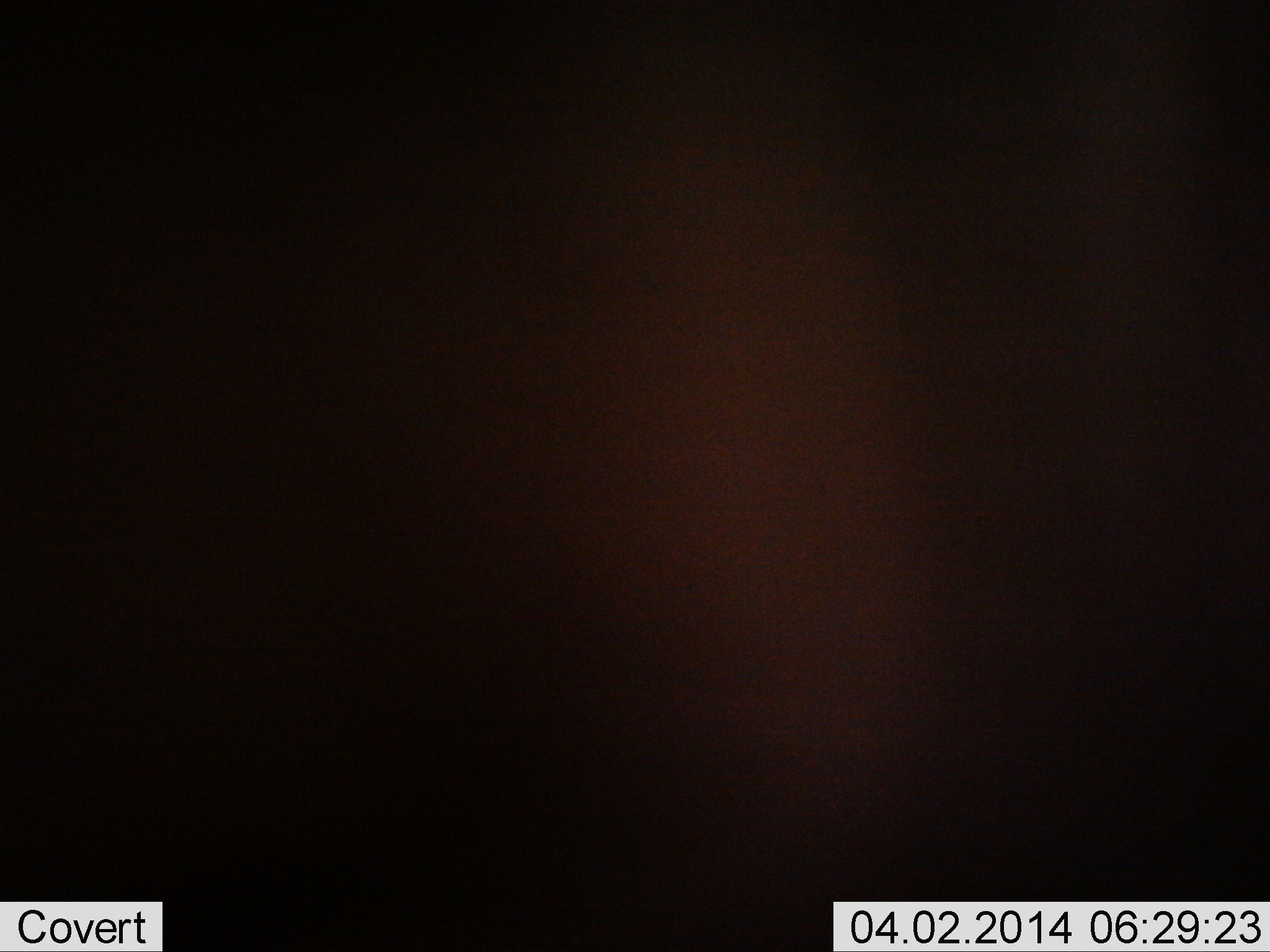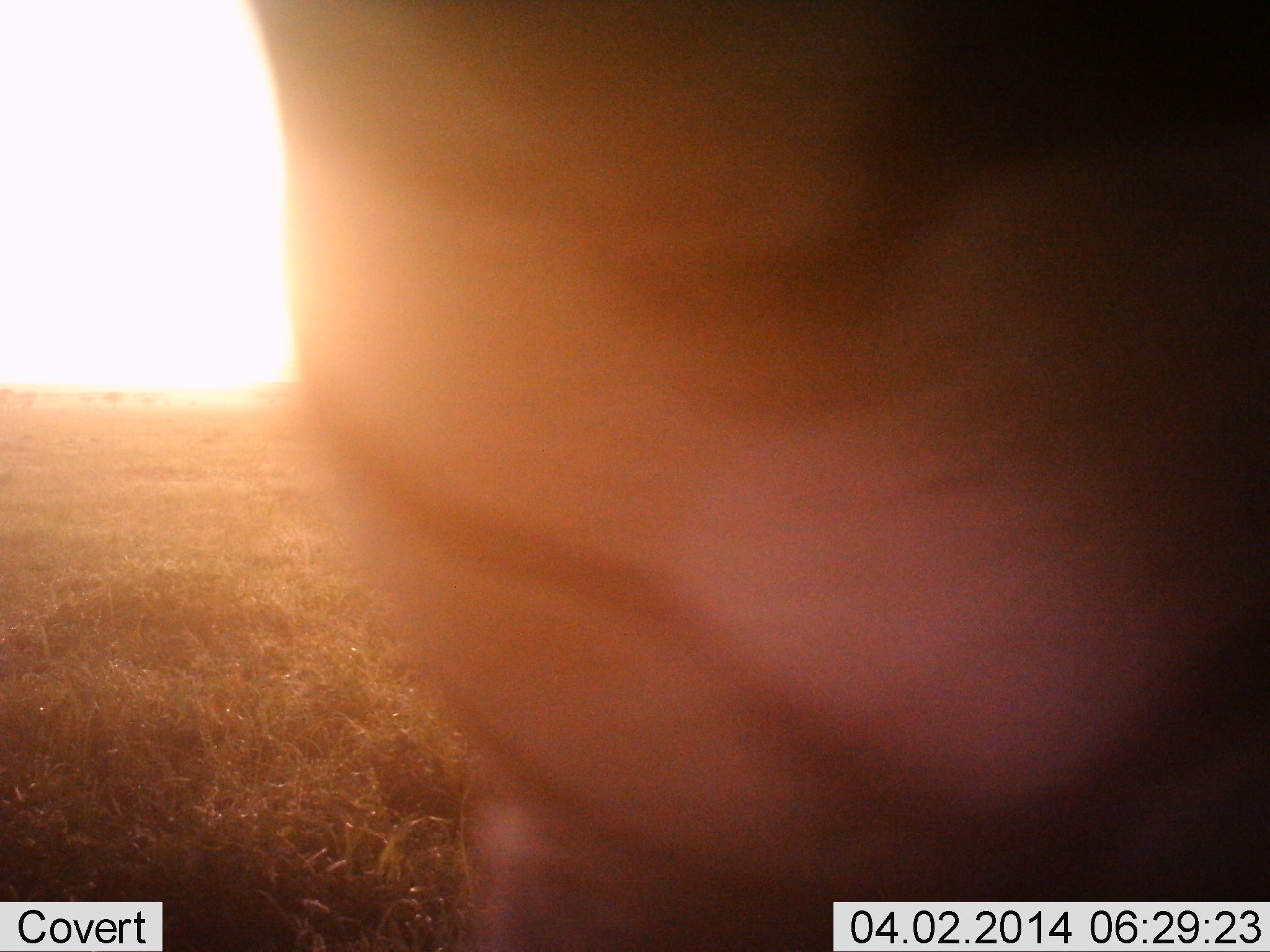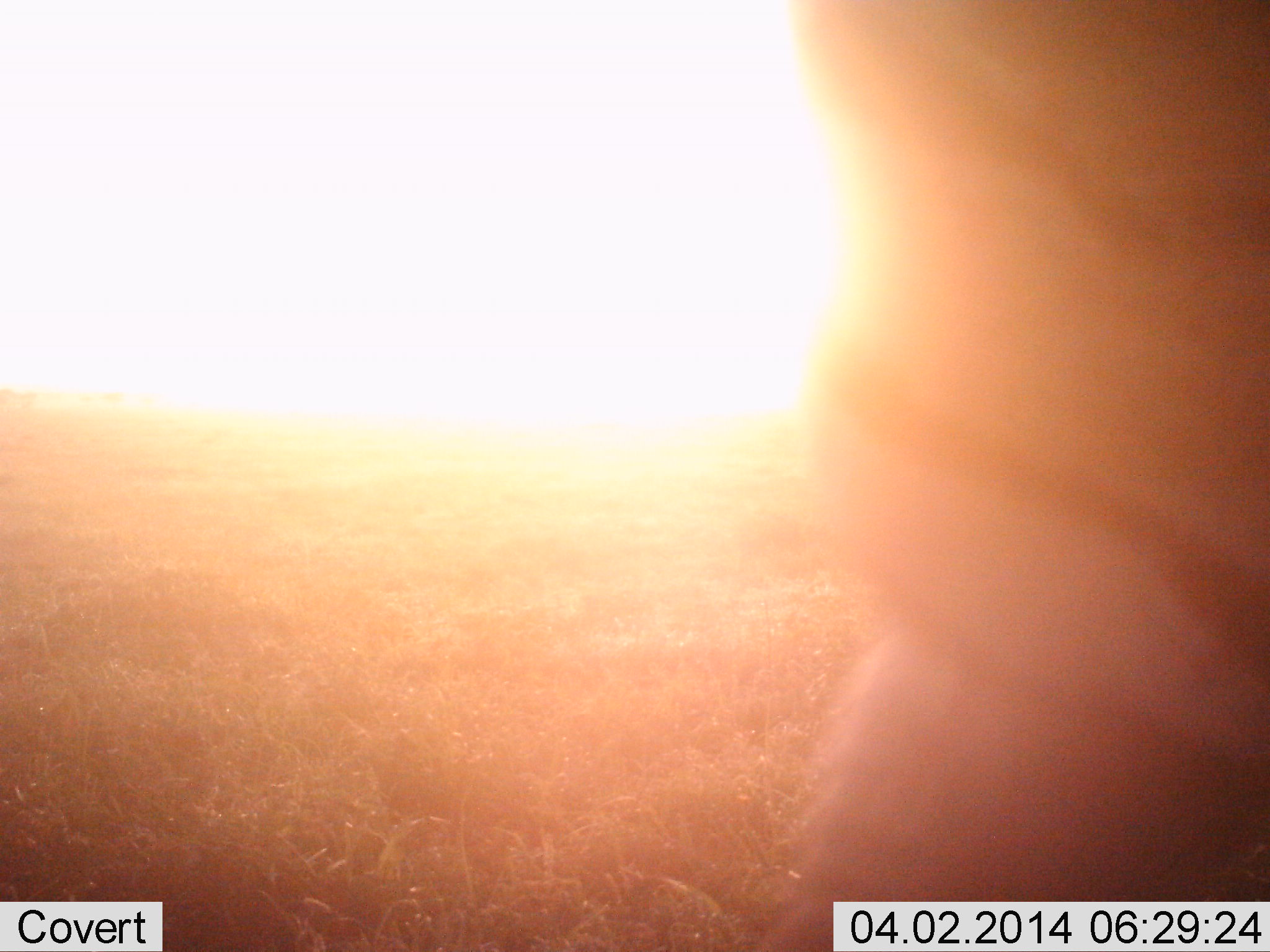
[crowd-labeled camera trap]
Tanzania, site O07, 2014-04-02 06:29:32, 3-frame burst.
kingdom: Animalia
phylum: Chordata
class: Mammalia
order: Perissodactyla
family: Equidae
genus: Equus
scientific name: Equus quagga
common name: plains zebra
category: zebra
Zebra (plains zebra) (Equus quagga), count 1. Behavior (volunteer vote fractions): standing 40%, resting 0%, moving 60%, interacting 0%. Young present (vote fraction): 0%. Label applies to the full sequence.